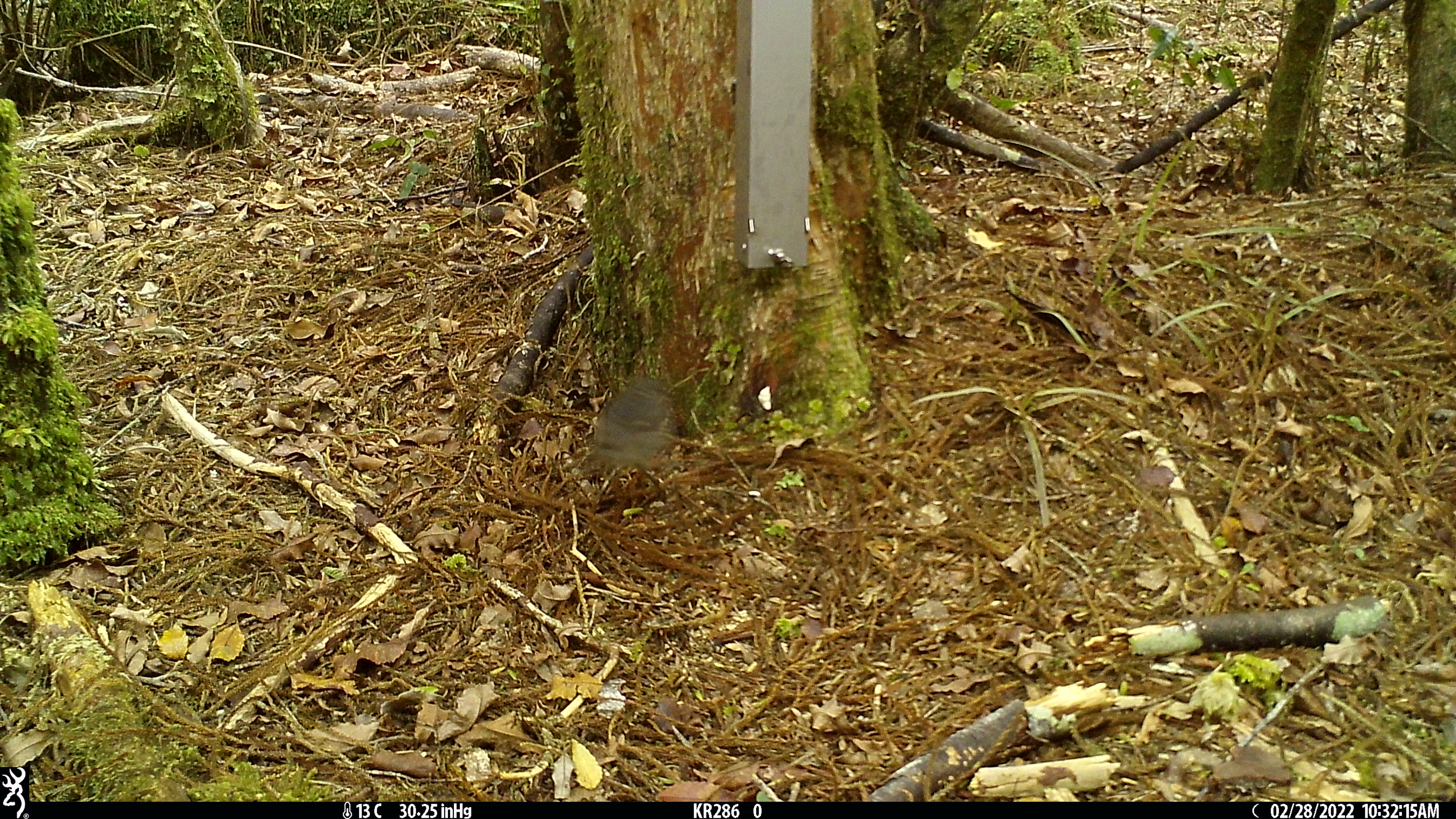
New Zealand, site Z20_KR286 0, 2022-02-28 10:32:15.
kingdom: Animalia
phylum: Chordata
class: Aves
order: Passeriformes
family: Petroicidae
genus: Petroica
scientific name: Petroica macrocephala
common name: tomtit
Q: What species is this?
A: Tomtit (Petroica macrocephala).